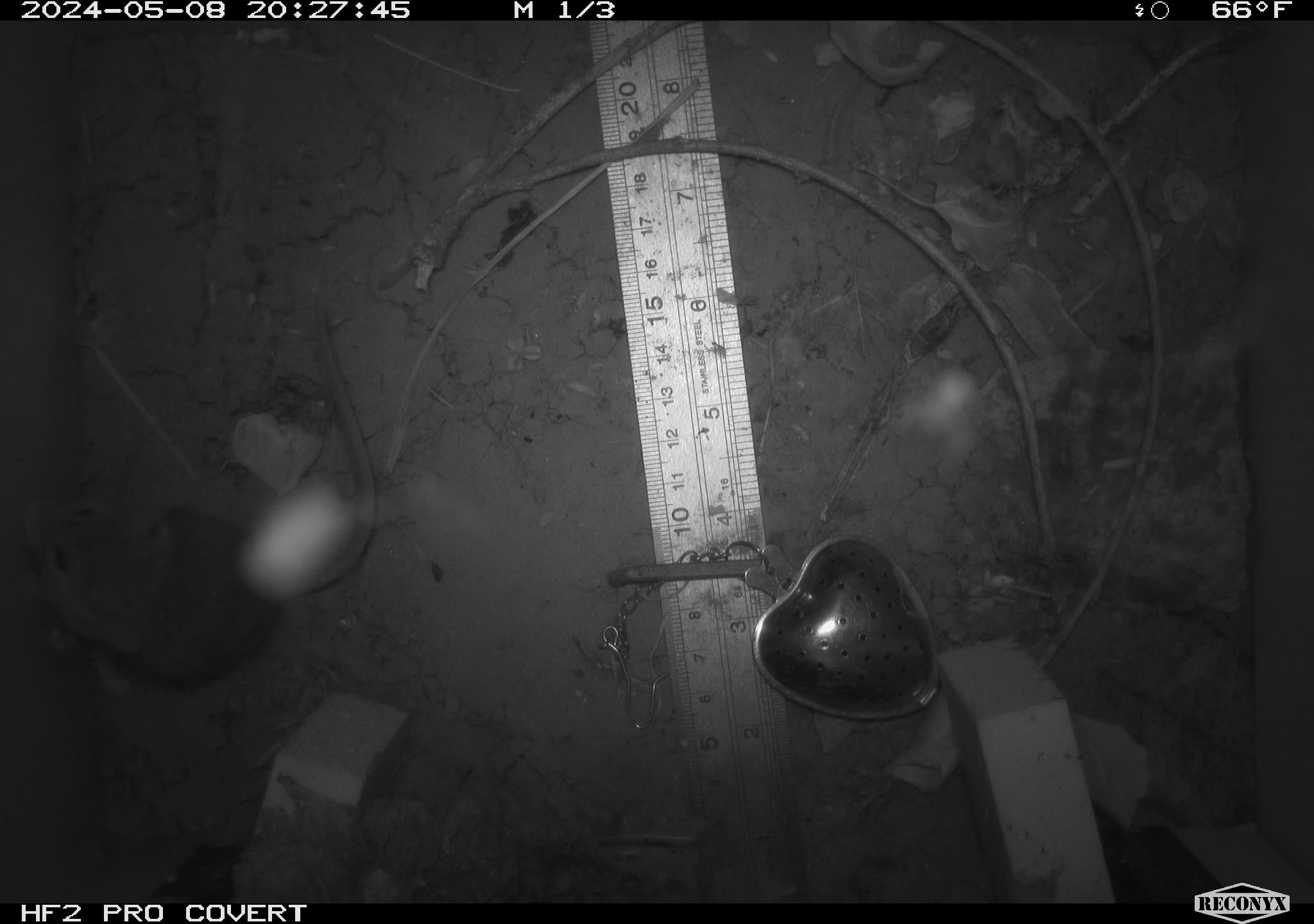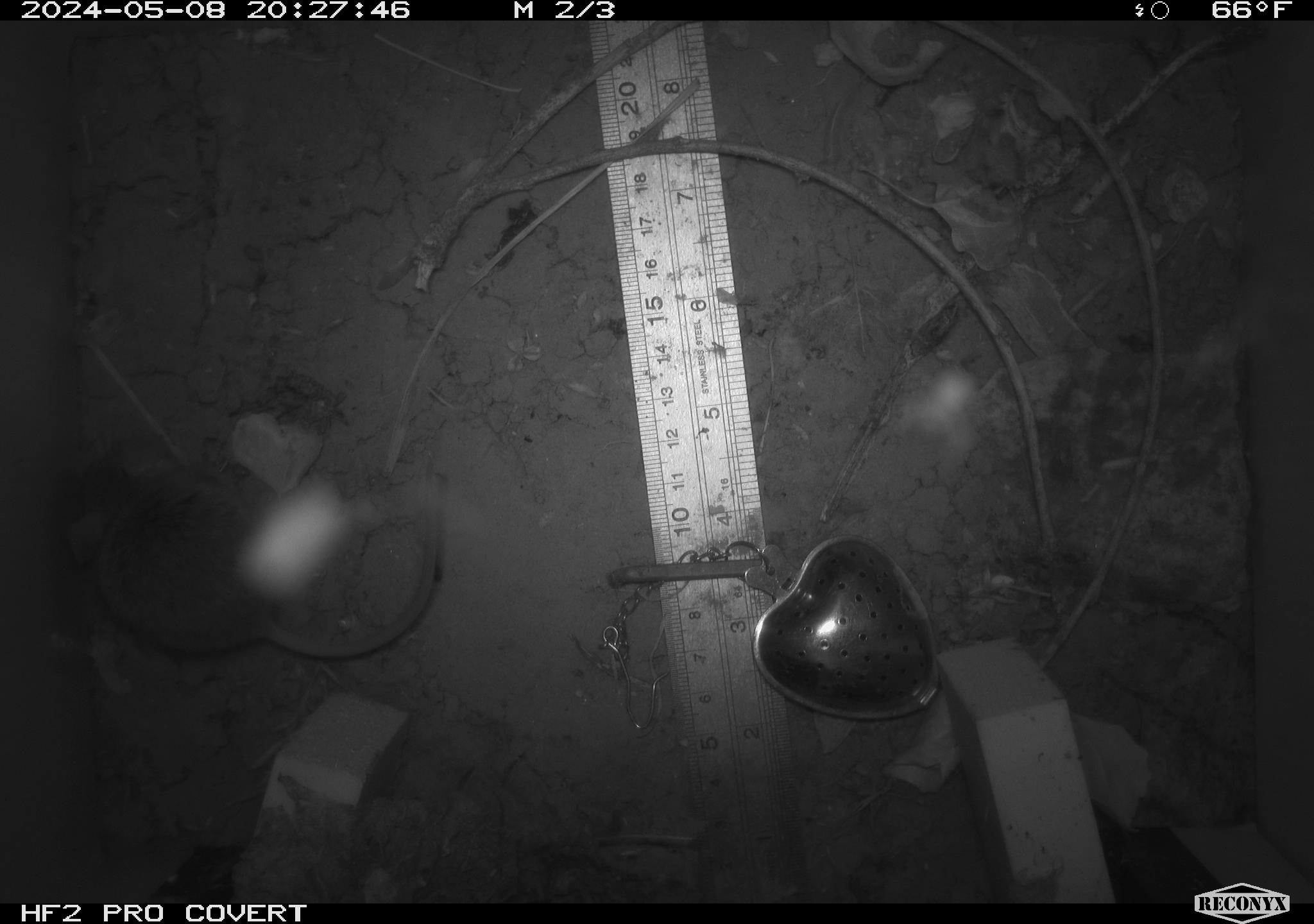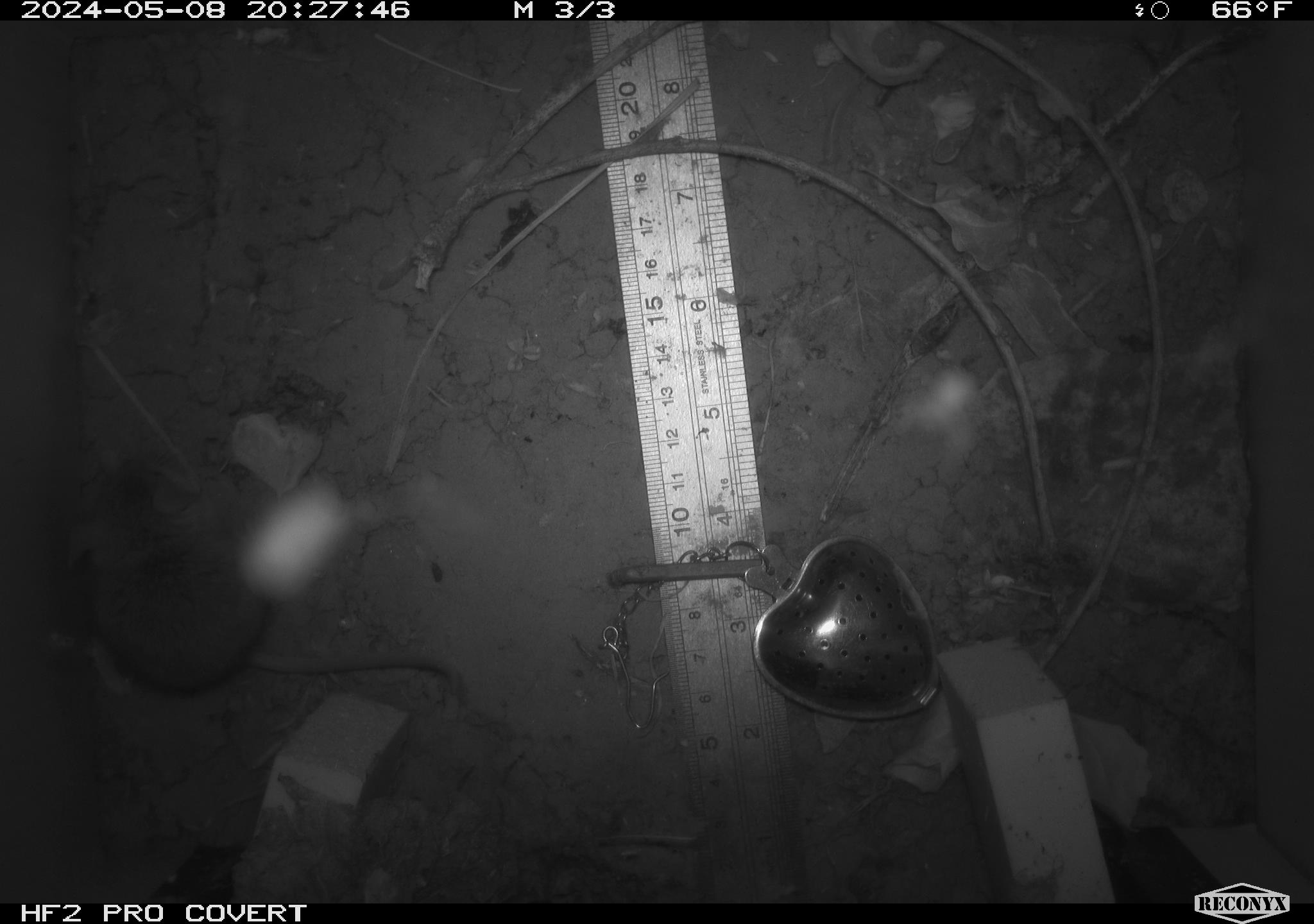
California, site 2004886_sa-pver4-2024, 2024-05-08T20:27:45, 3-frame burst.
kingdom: Animalia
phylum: Chordata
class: Mammalia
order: Rodentia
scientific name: Rodentia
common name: mouse species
Mouse species (Rodentia).